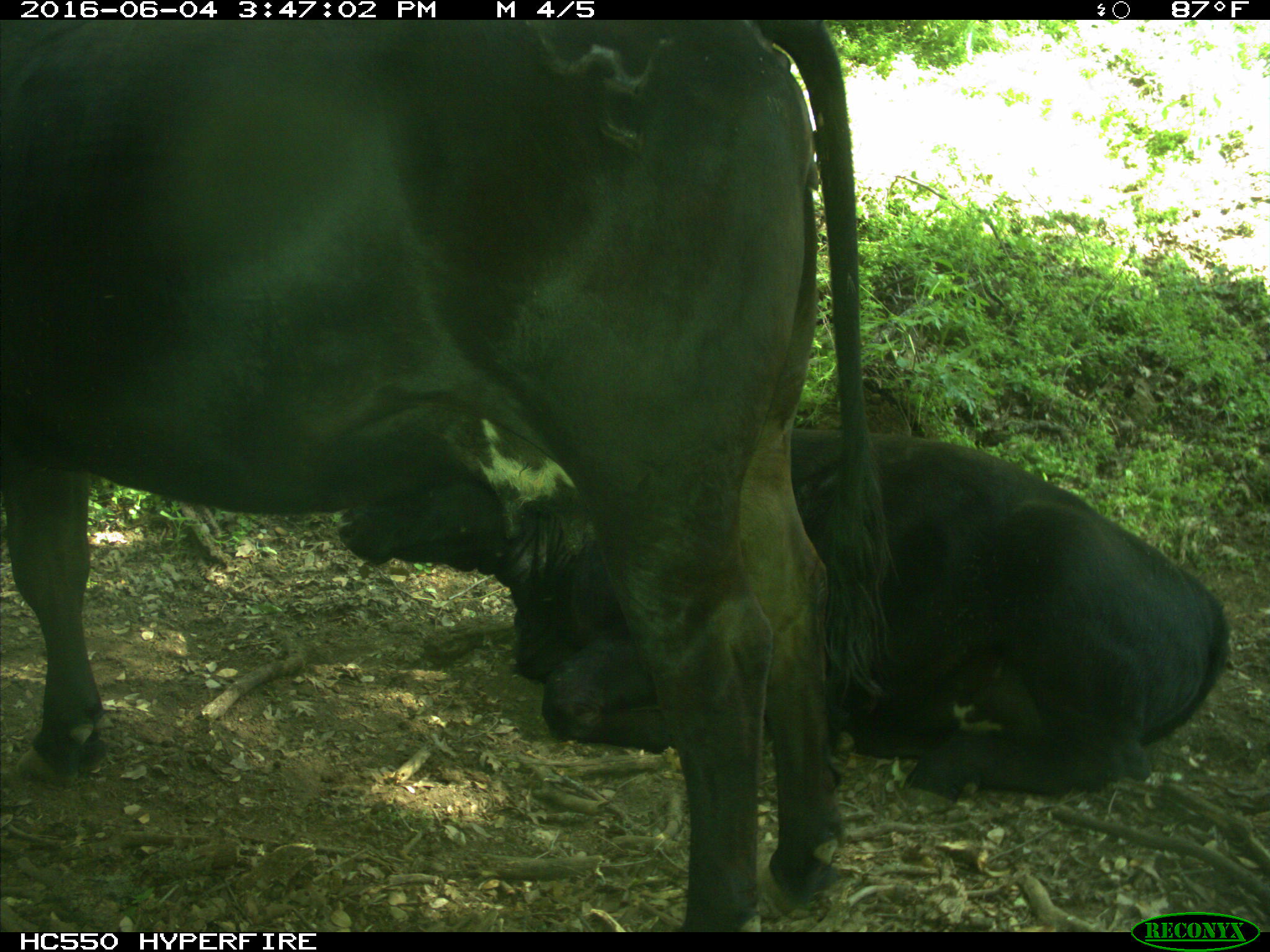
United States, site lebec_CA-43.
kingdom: Animalia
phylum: Chordata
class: Mammalia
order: Artiodactyla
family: Bovidae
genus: Bos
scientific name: Bos taurus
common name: domestic cow